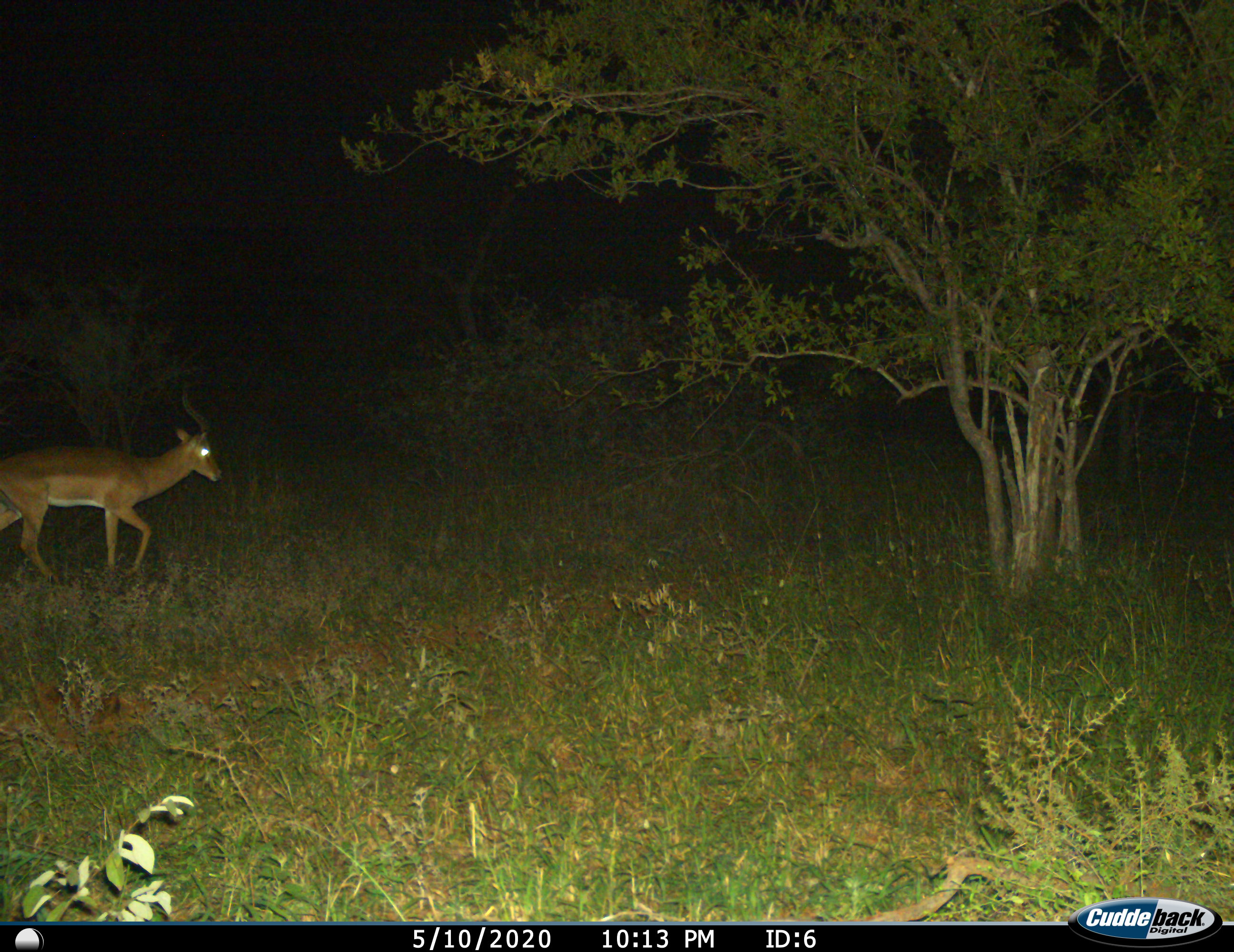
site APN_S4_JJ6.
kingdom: Animalia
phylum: Chordata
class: Mammalia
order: Artiodactyla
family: Bovidae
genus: Aepyceros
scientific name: Aepyceros melampus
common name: impala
Impala (Aepyceros melampus), count 1. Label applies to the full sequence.